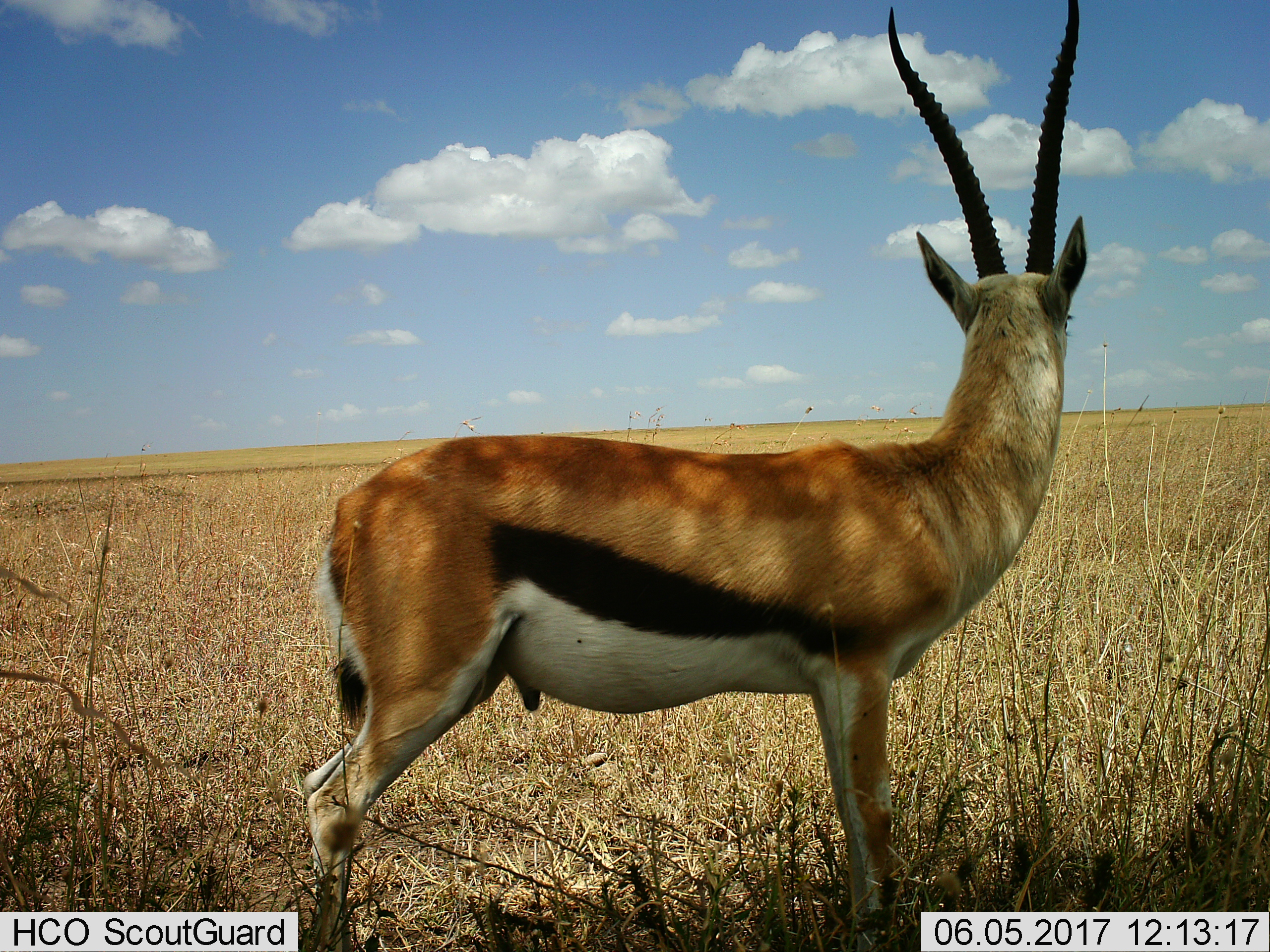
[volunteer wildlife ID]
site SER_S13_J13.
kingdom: Animalia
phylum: Chordata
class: Mammalia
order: Artiodactyla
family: Bovidae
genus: Eudorcas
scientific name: Eudorcas thomsonii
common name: thomson's gazelle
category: gazellethomsons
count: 1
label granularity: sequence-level